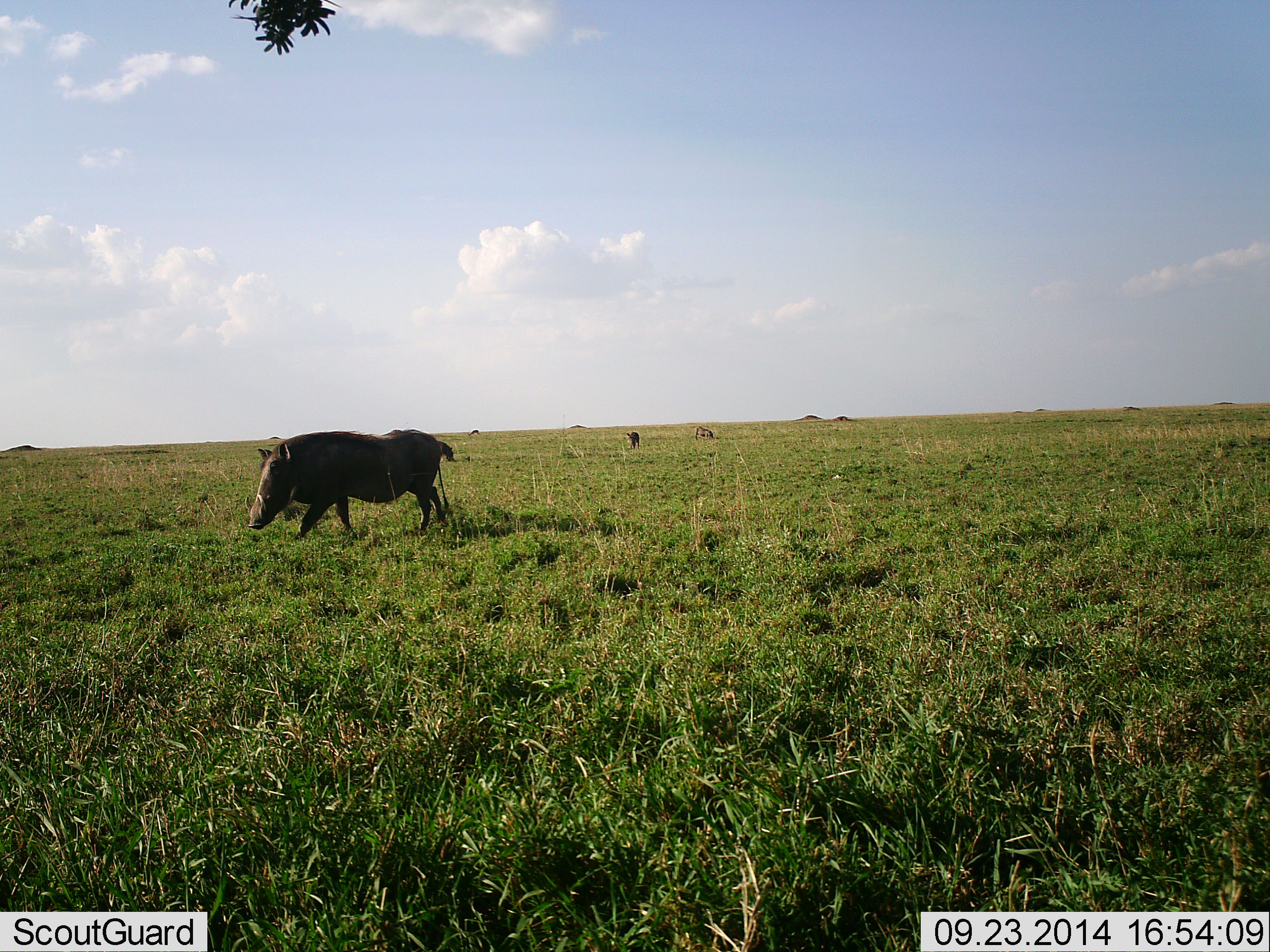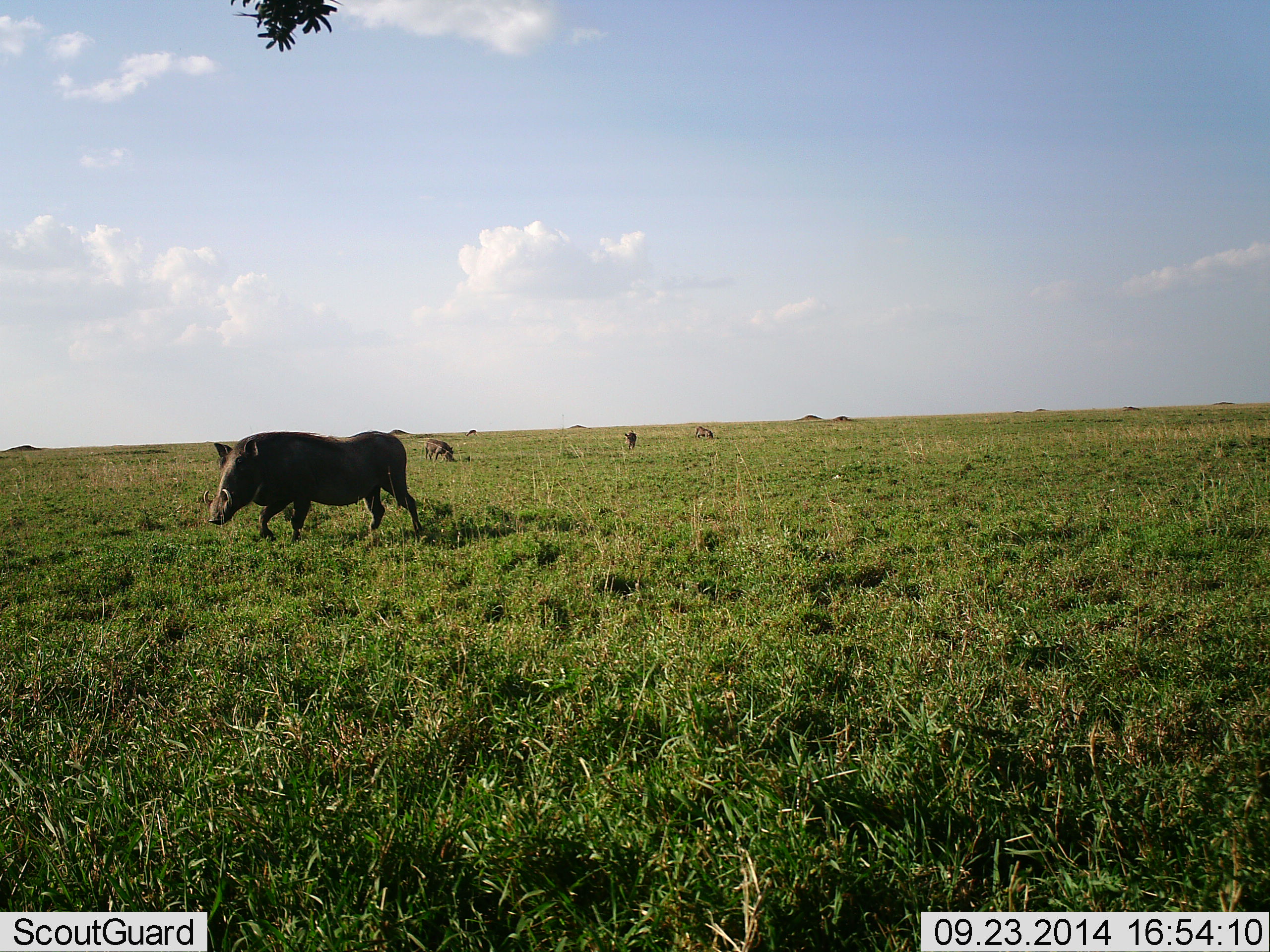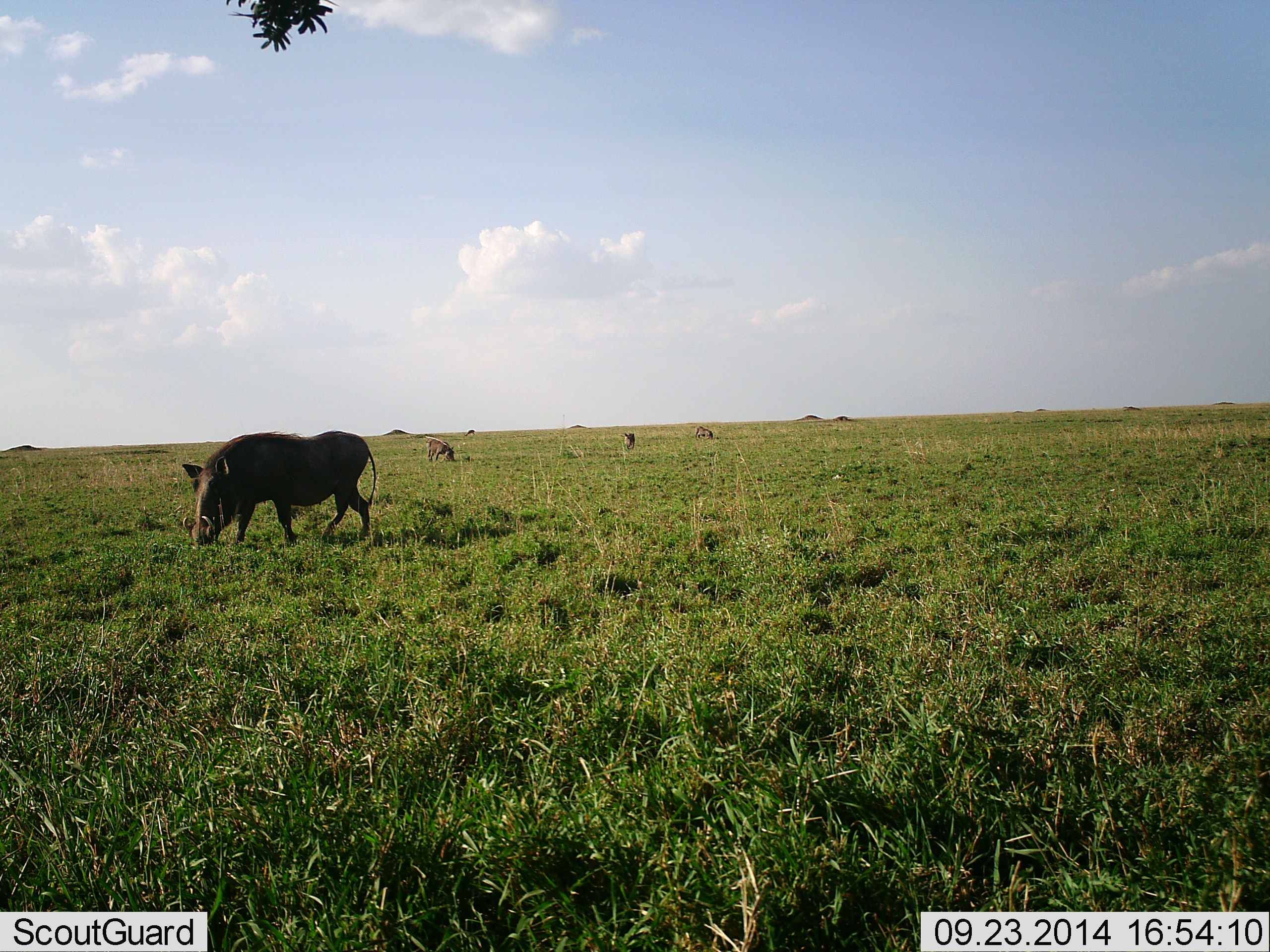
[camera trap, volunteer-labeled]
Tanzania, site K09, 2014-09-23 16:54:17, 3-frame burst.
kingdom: Animalia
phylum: Chordata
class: Mammalia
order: Artiodactyla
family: Suidae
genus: Phacochoerus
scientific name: Phacochoerus africanus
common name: warthog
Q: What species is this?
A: Warthog (Phacochoerus africanus).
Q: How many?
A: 4.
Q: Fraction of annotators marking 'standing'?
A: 18%.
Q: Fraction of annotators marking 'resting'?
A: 0%.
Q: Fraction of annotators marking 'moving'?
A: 100%.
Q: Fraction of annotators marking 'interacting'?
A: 0%.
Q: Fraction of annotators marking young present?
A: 0%.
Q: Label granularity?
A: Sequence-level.